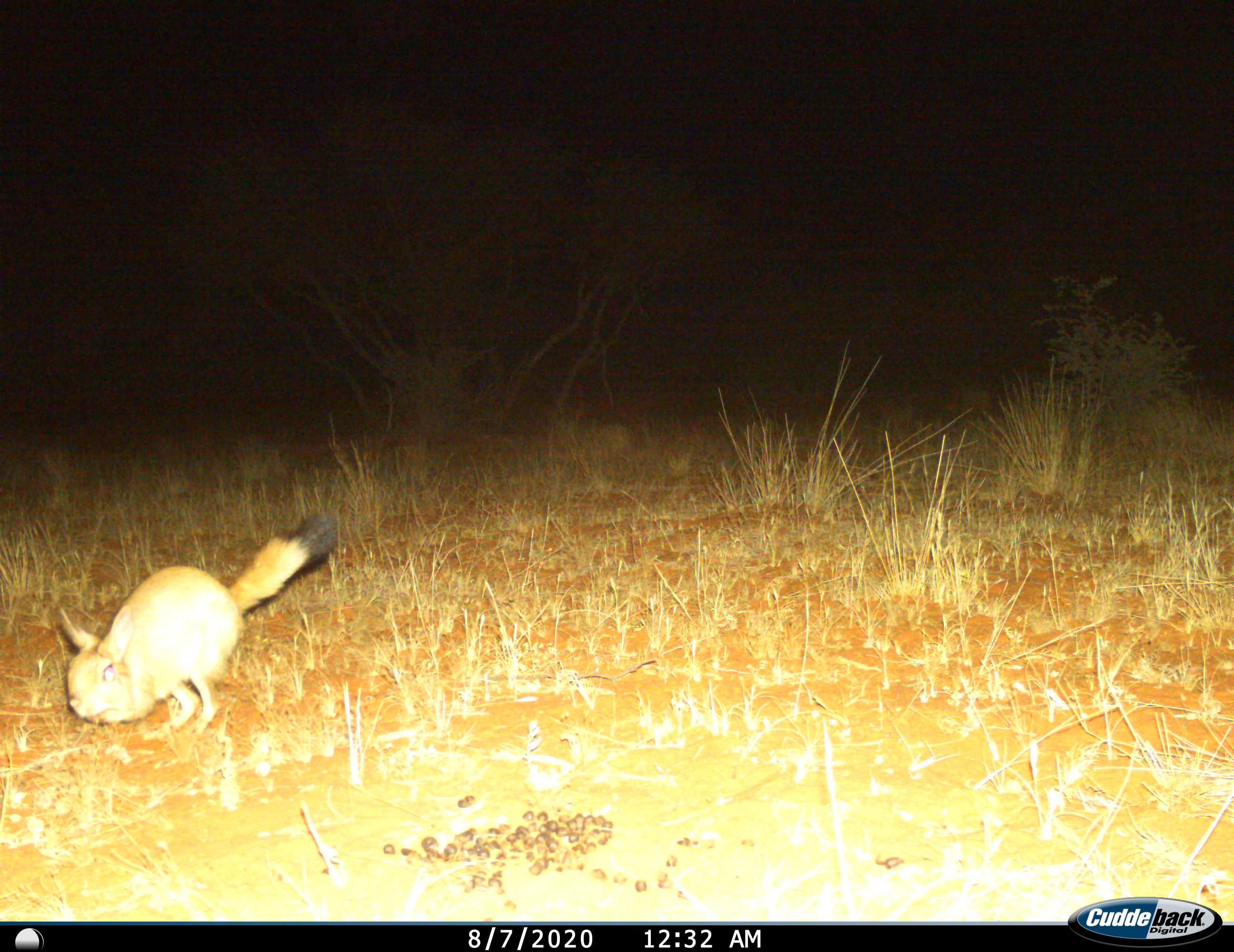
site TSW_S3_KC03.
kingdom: Animalia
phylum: Chordata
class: Mammalia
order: Rodentia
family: Pedetidae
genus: Pedetes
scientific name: Pedetes capensis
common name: springhare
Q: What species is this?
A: Springhare (Pedetes capensis).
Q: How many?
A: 1.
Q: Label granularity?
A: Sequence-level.